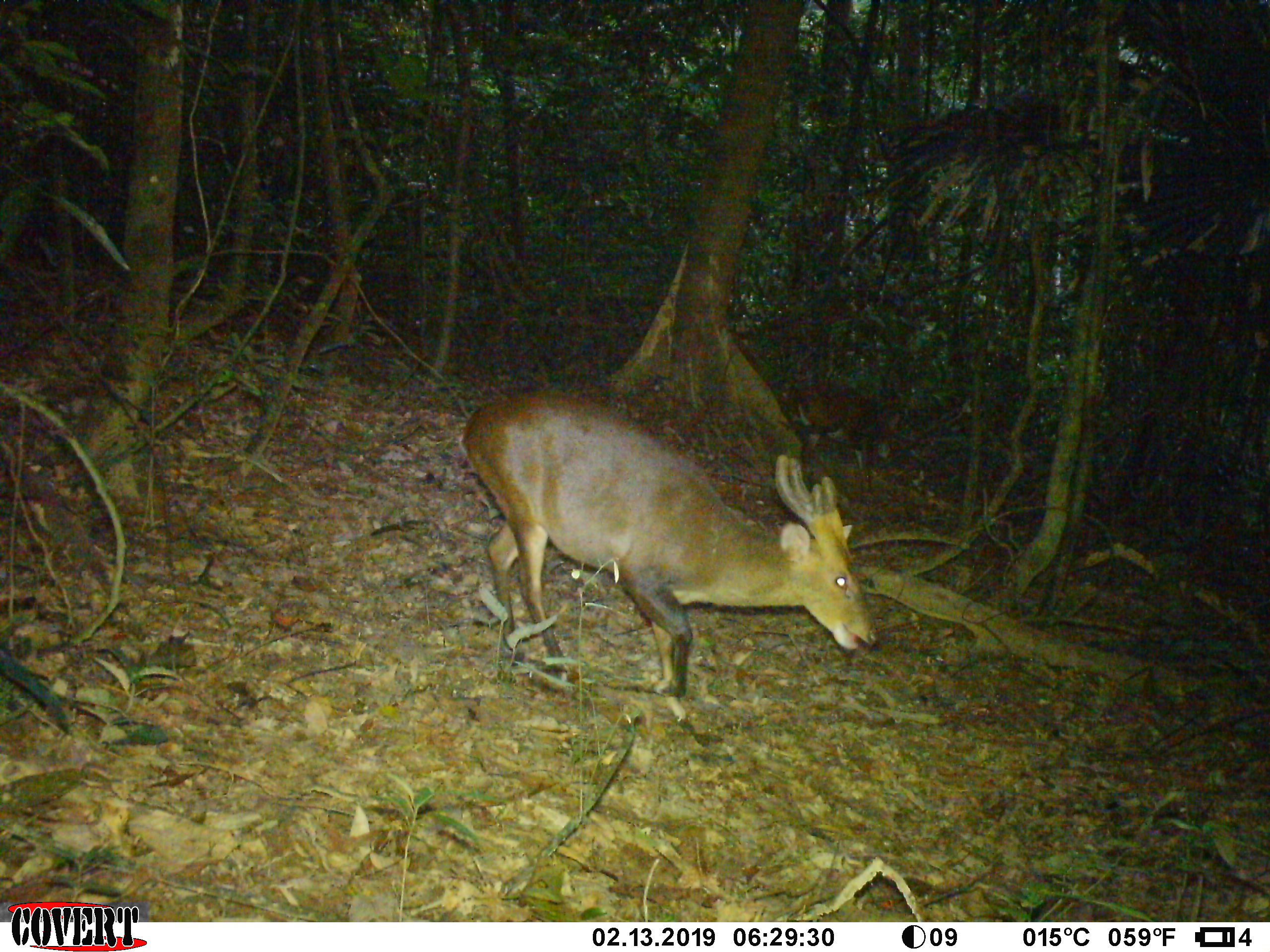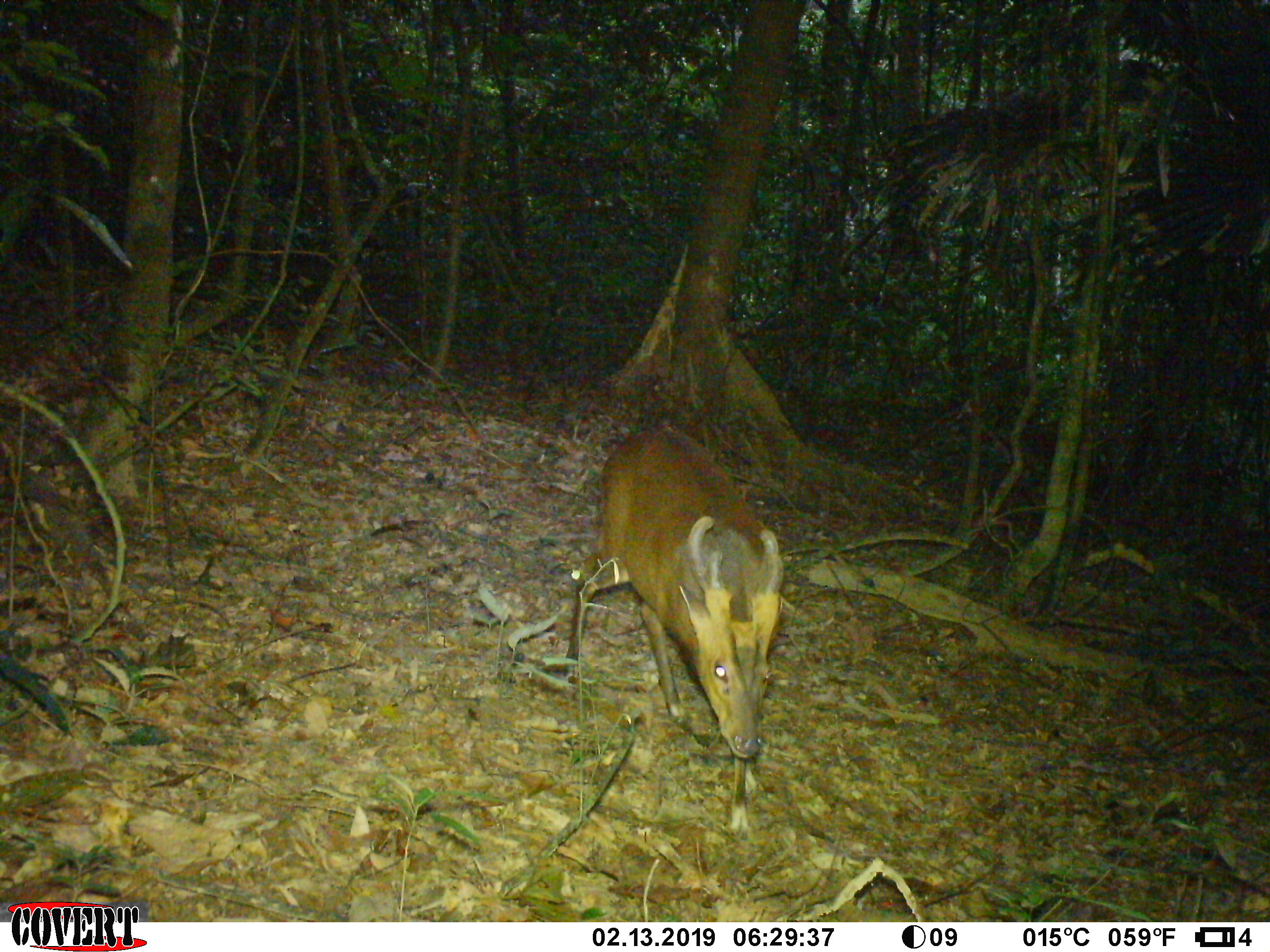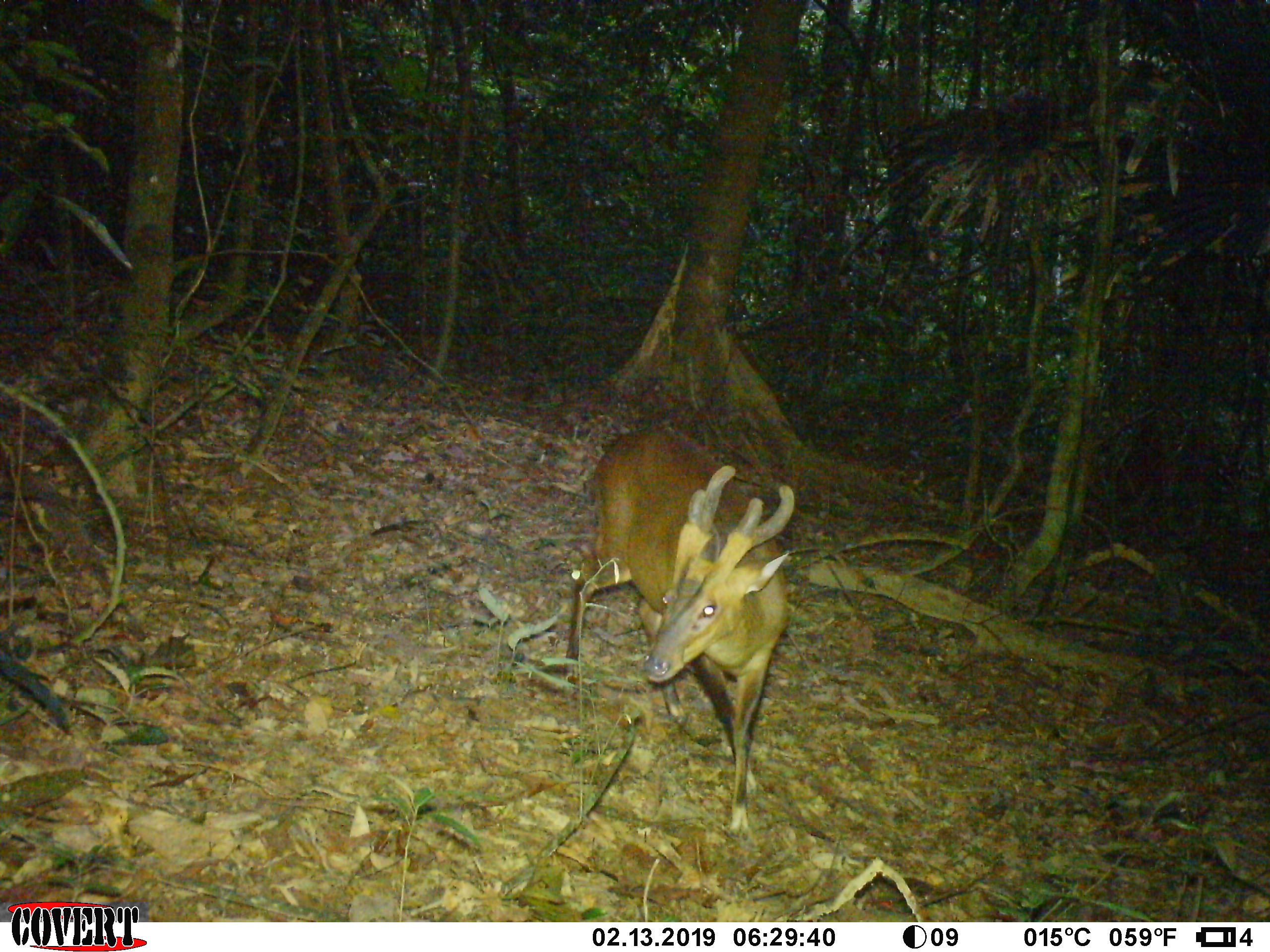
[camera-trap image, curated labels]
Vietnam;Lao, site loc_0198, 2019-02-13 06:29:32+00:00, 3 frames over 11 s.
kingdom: Animalia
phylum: Chordata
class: Mammalia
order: Artiodactyla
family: Cervidae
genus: Muntiacus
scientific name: Muntiacus vuquangensis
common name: large-antlered muntjac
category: large antlered muntjac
Large antlered muntjac (large-antlered muntjac) (Muntiacus vuquangensis). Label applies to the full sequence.